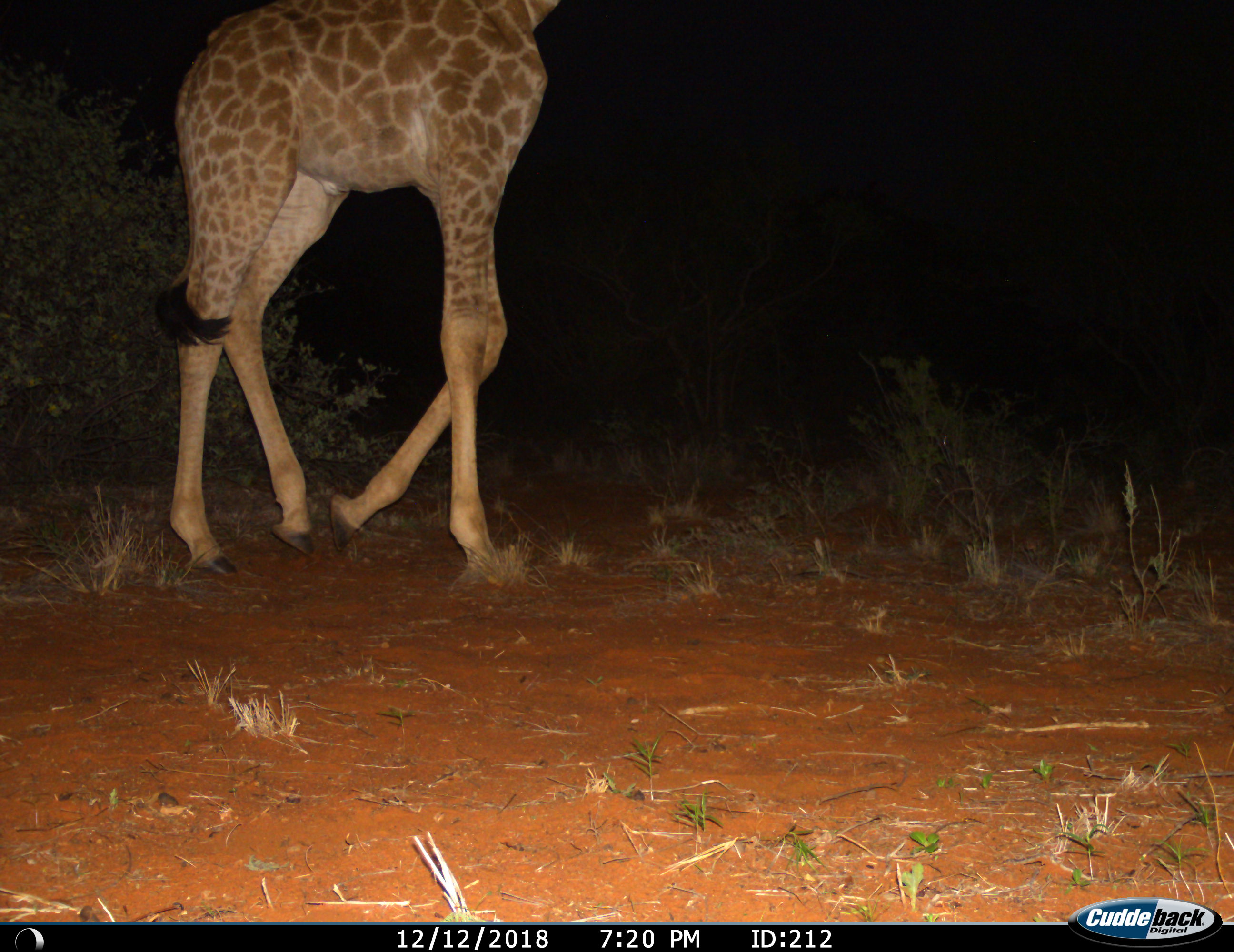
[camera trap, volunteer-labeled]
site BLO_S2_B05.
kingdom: Animalia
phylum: Chordata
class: Mammalia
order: Artiodactyla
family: Giraffidae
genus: Giraffa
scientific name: Giraffa camelopardalis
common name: giraffe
Giraffe (Giraffa camelopardalis), count 1. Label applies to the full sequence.